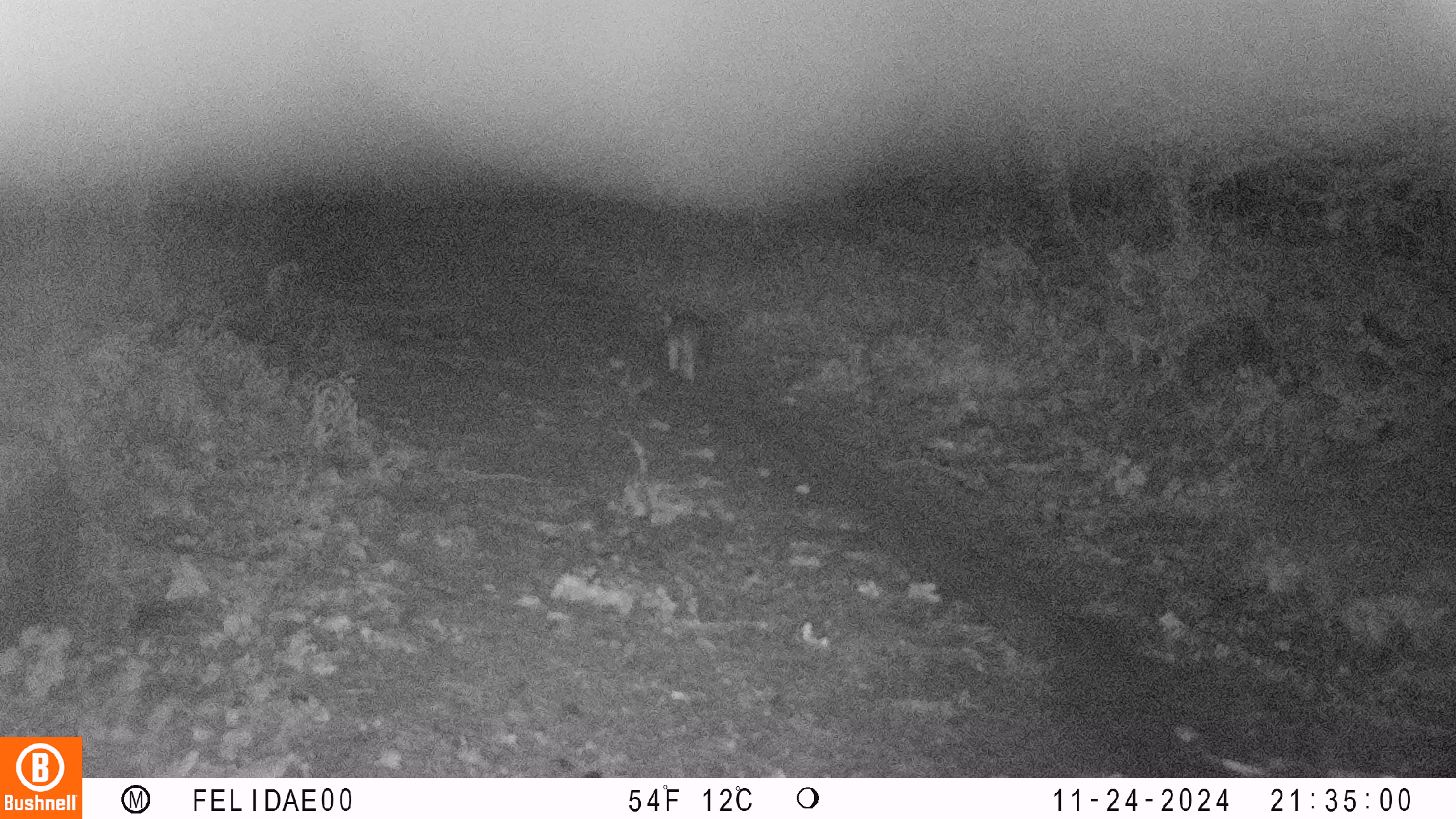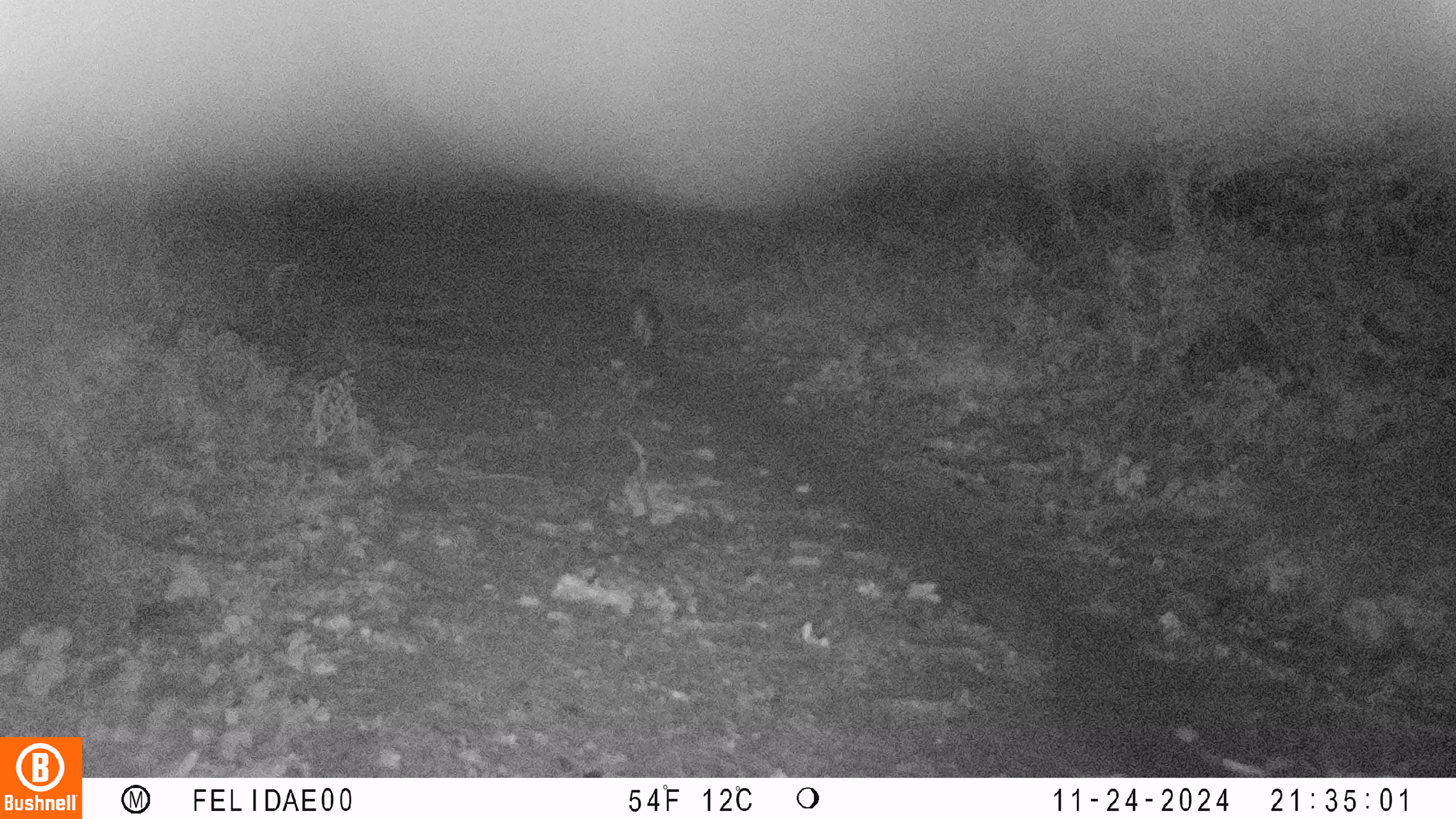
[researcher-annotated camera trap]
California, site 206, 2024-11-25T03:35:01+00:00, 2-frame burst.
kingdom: Animalia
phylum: Chordata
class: Mammalia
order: Carnivora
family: Canidae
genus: Urocyon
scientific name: Urocyon cinereoargenteus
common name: gray fox